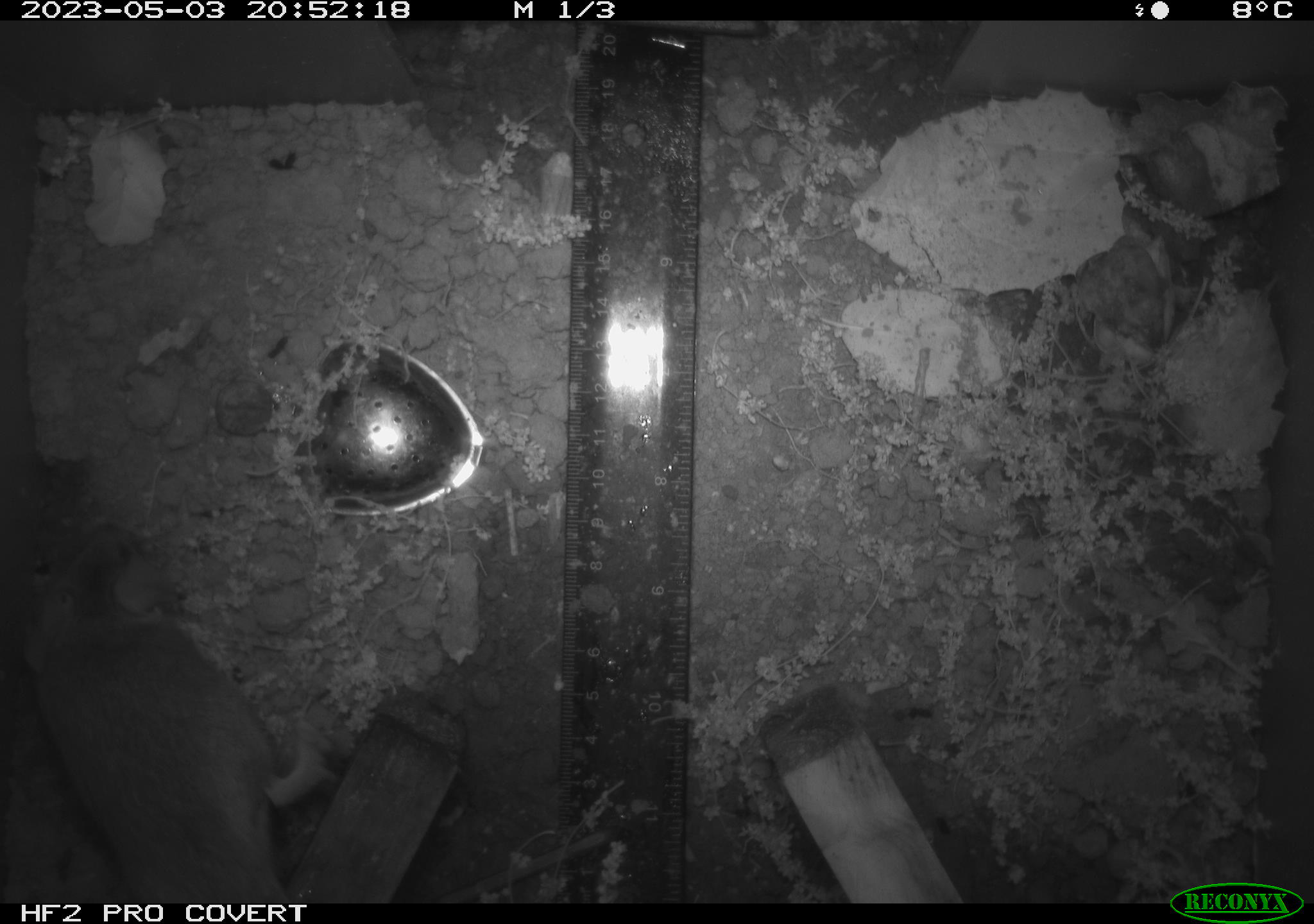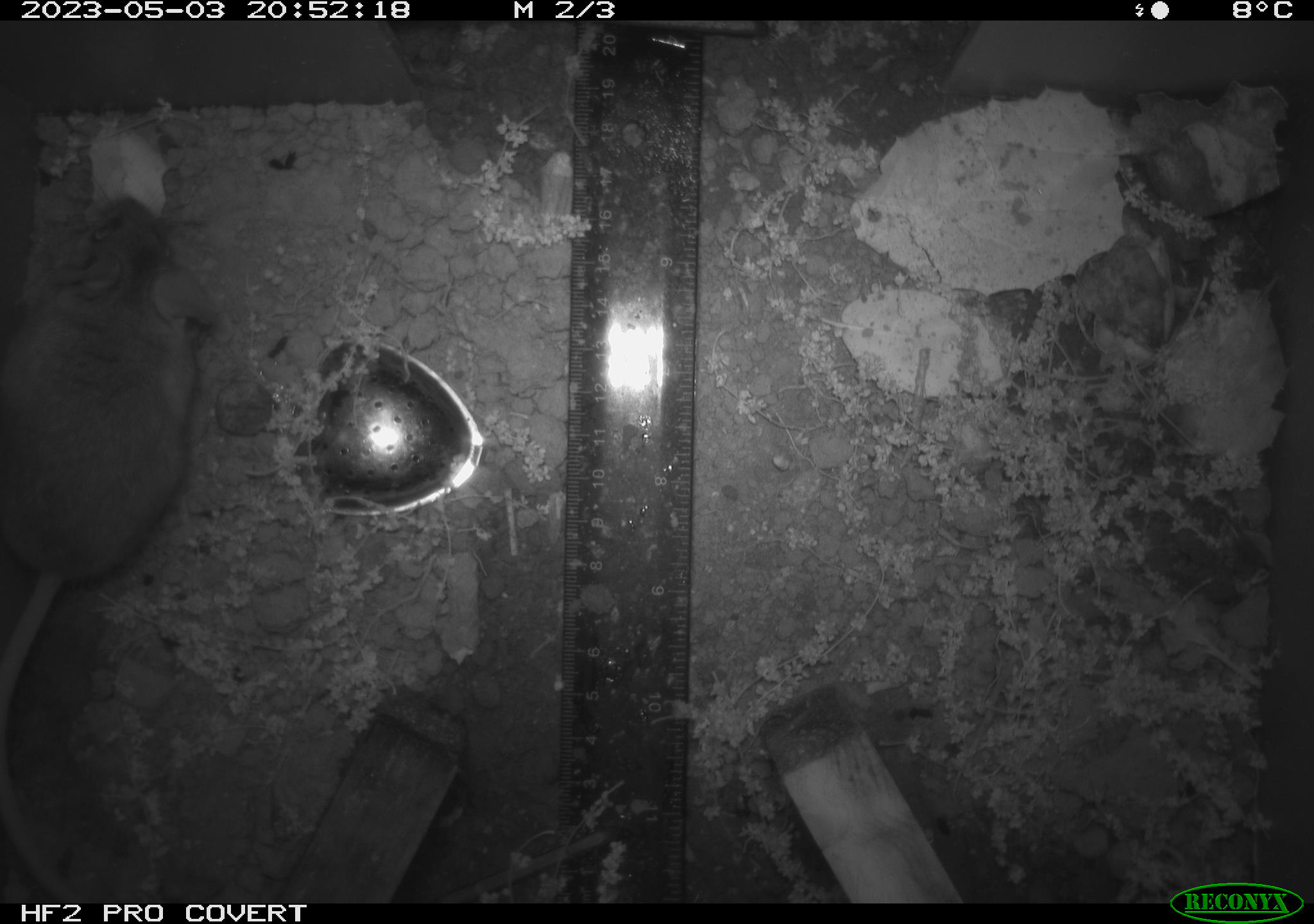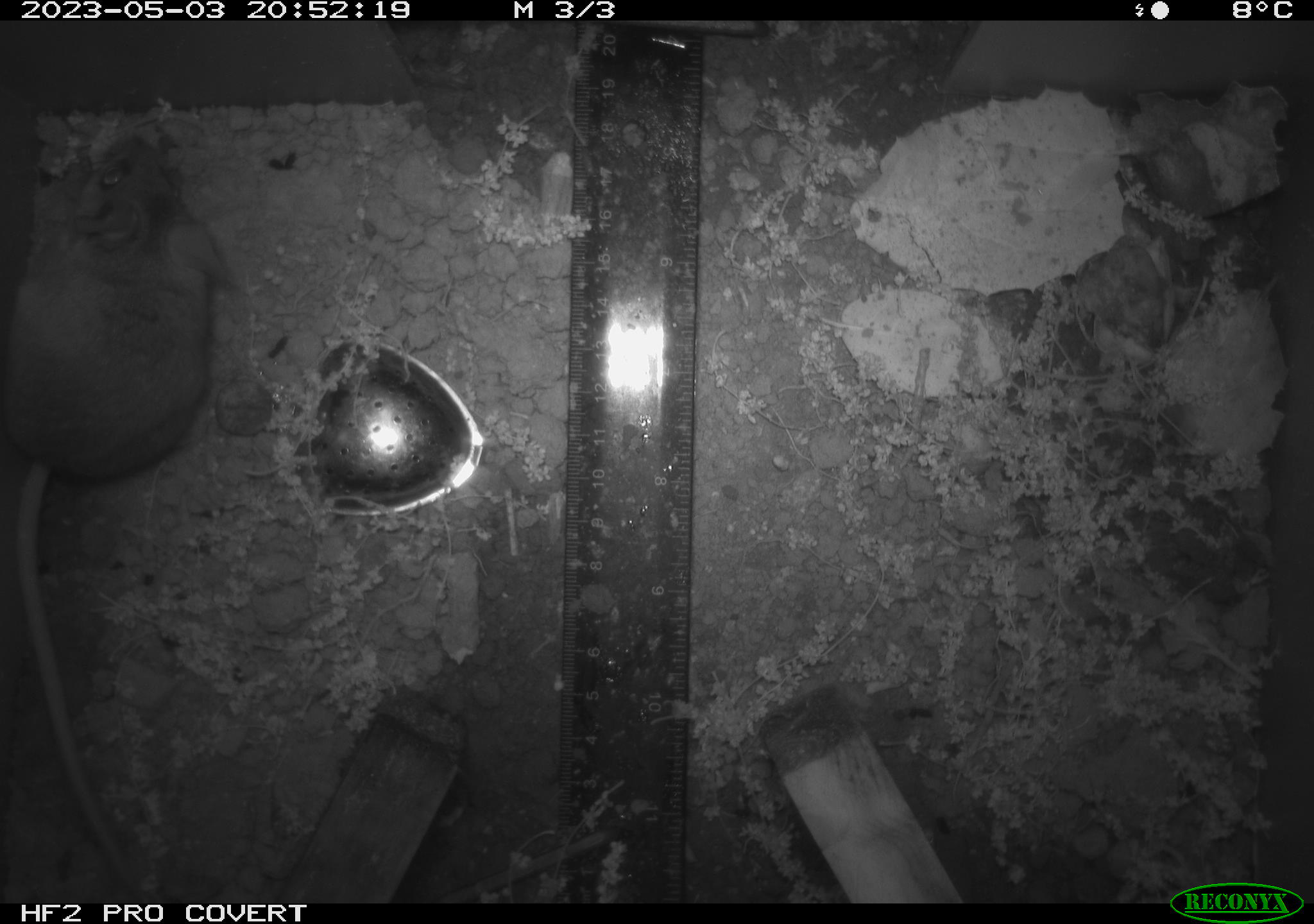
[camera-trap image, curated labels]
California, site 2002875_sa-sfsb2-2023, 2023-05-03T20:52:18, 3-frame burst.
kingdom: Animalia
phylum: Chordata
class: Mammalia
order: Rodentia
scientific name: Rodentia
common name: mouse species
Mouse species (Rodentia).